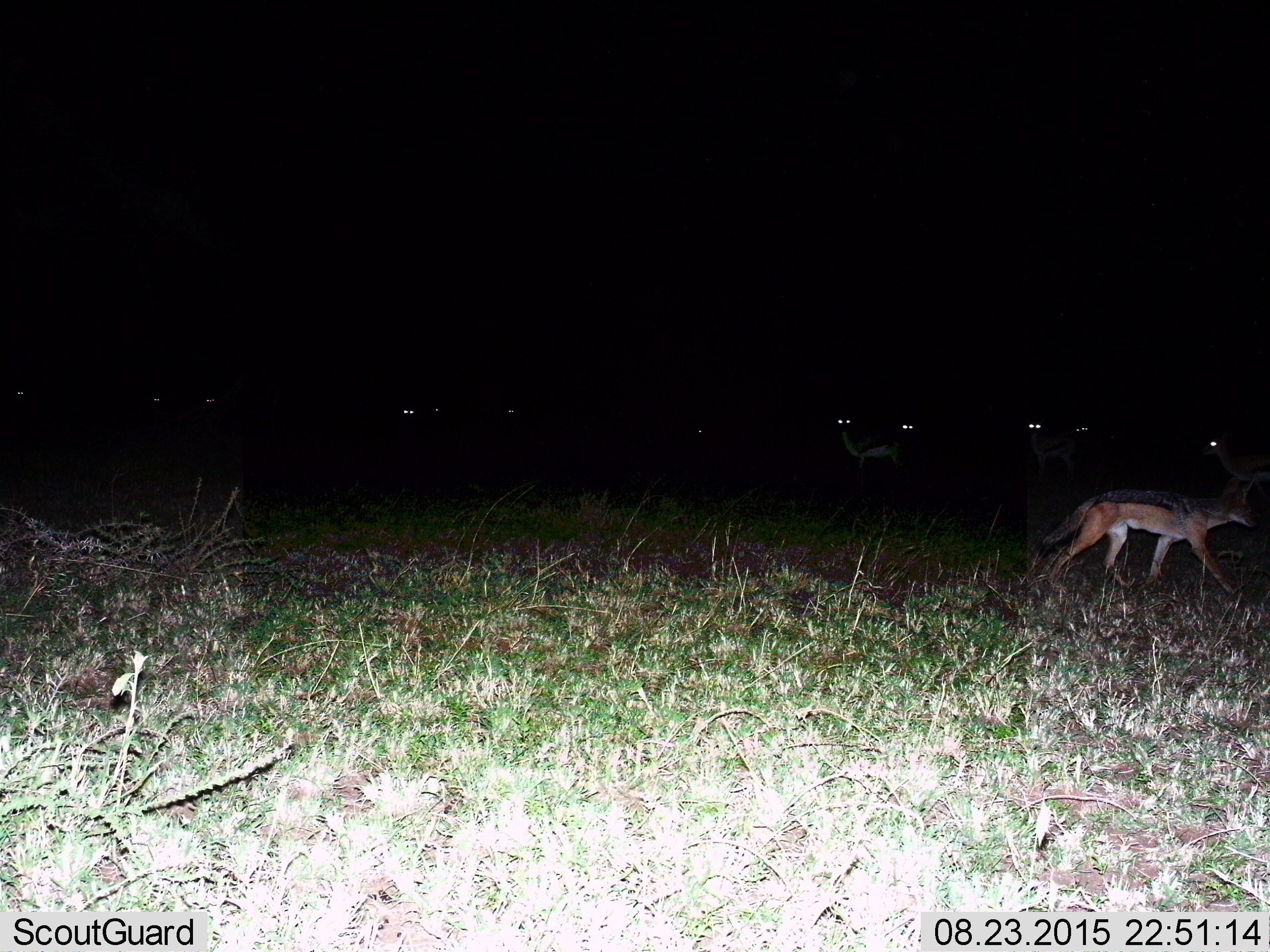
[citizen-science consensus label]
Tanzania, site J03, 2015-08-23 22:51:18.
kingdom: Animalia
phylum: Chordata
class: Mammalia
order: Artiodactyla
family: Bovidae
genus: Eudorcas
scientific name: Eudorcas thomsonii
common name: thomson's gazelle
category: gazellethomsons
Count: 11-50.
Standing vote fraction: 100%.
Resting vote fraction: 0%.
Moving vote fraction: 0%.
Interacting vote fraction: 0%.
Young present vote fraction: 0%.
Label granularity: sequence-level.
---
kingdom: Animalia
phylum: Chordata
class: Mammalia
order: Carnivora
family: Canidae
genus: Lupulella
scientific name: Lupulella mesomelas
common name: black-backed jackal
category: jackal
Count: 1.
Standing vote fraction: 0%.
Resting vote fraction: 0%.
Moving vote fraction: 100%.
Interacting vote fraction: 0%.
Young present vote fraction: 0%.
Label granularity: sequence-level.